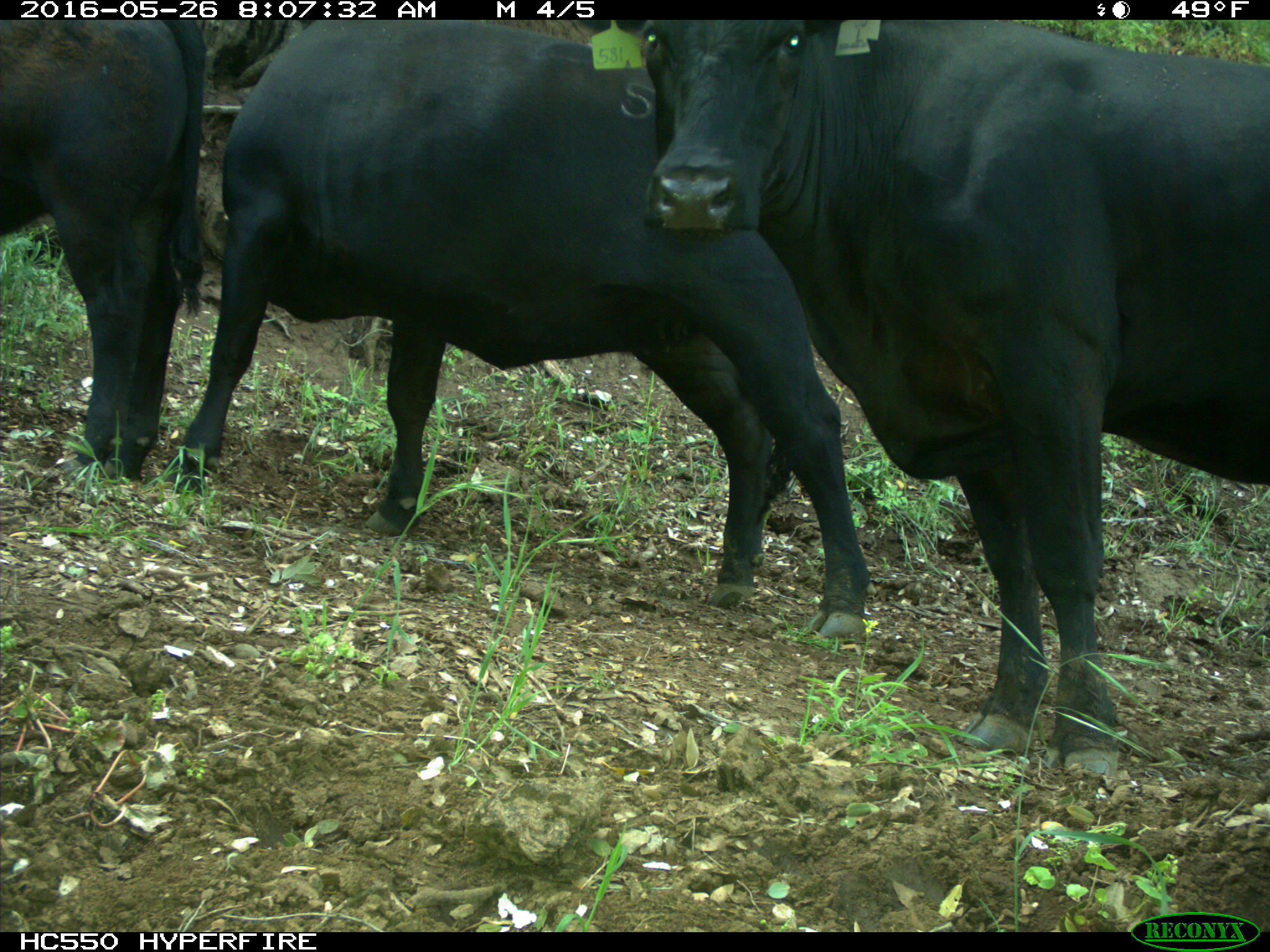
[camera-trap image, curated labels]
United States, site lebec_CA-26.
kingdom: Animalia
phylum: Chordata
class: Mammalia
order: Artiodactyla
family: Bovidae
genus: Bos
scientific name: Bos taurus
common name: domestic cow